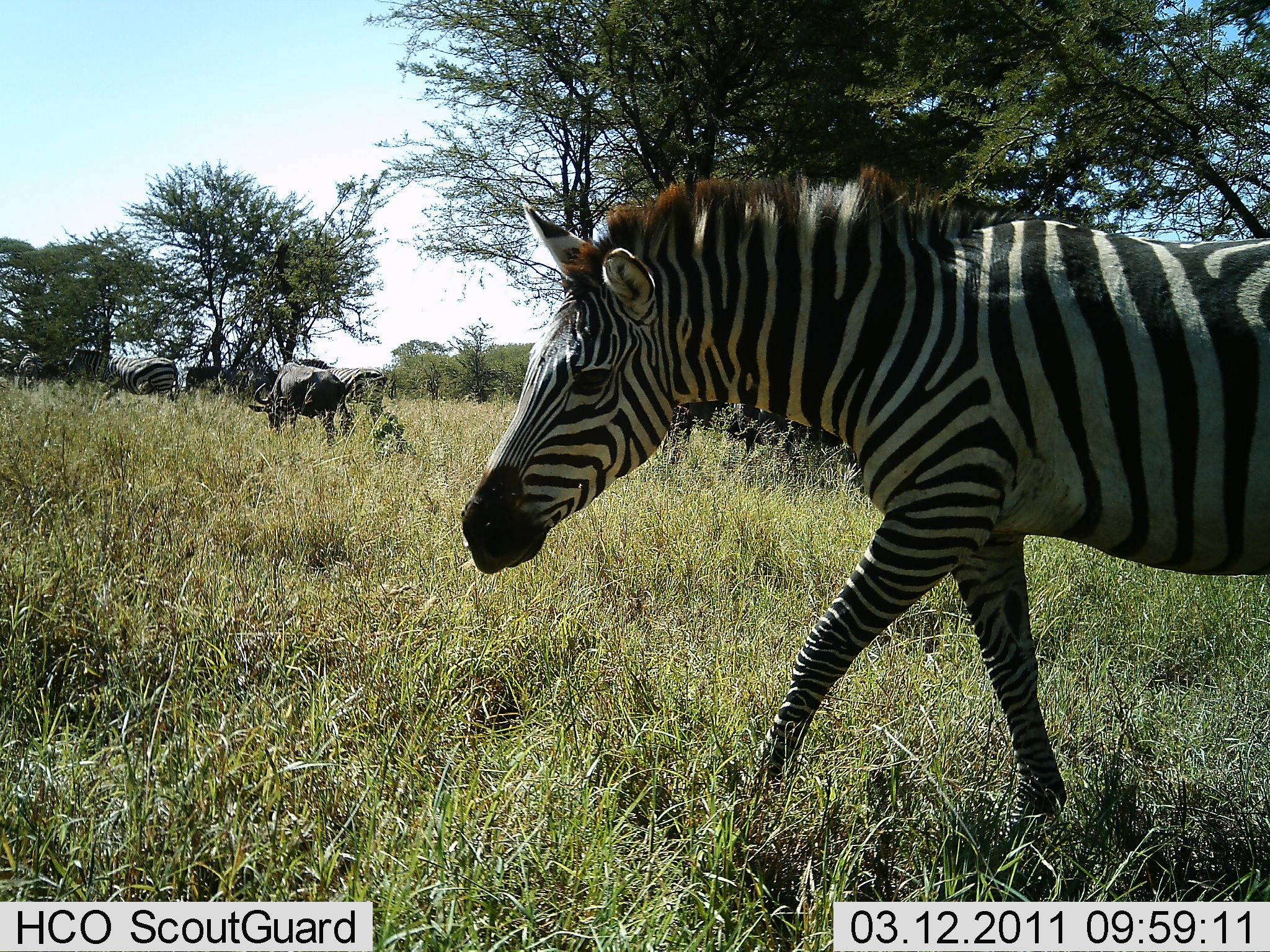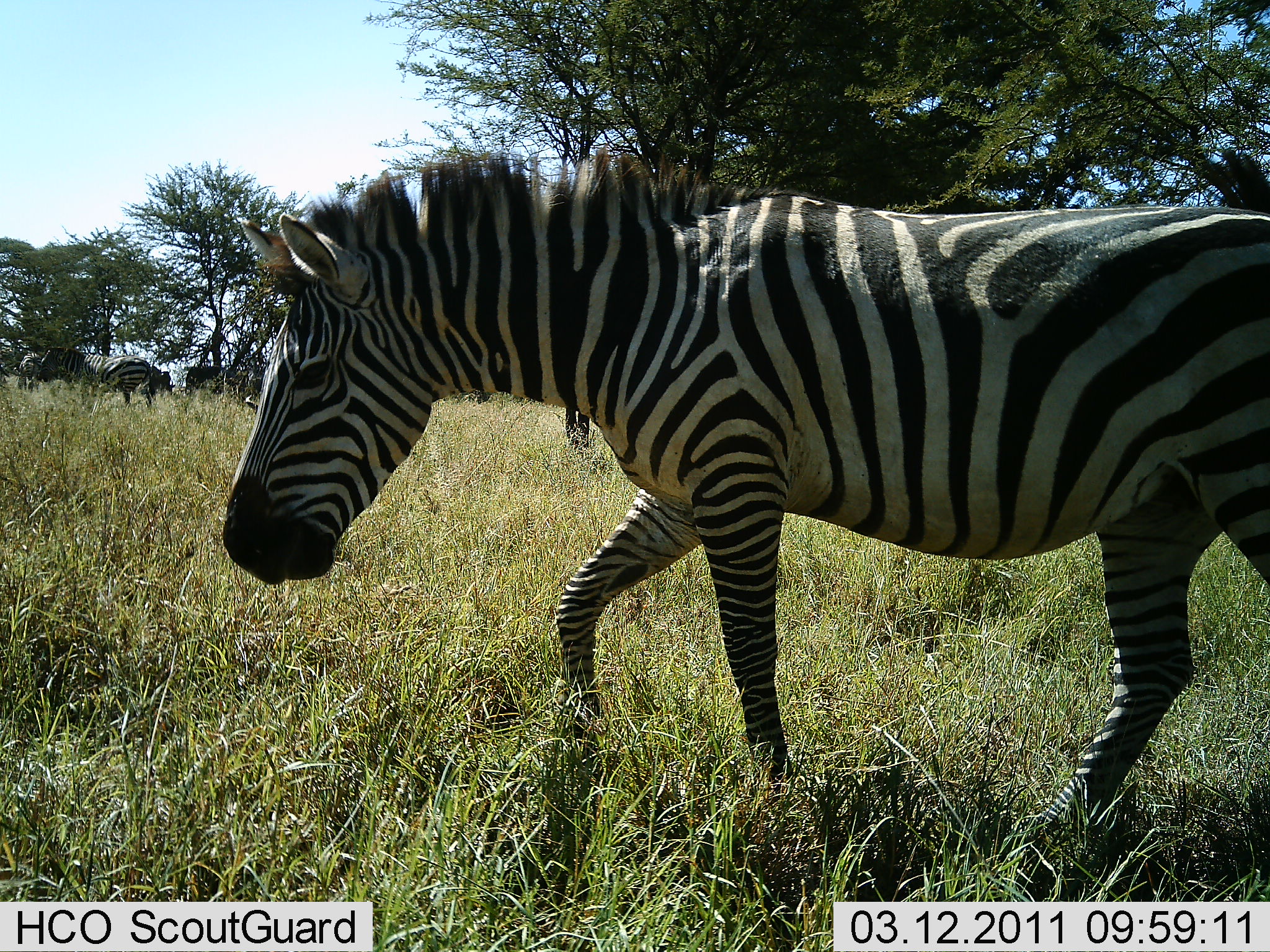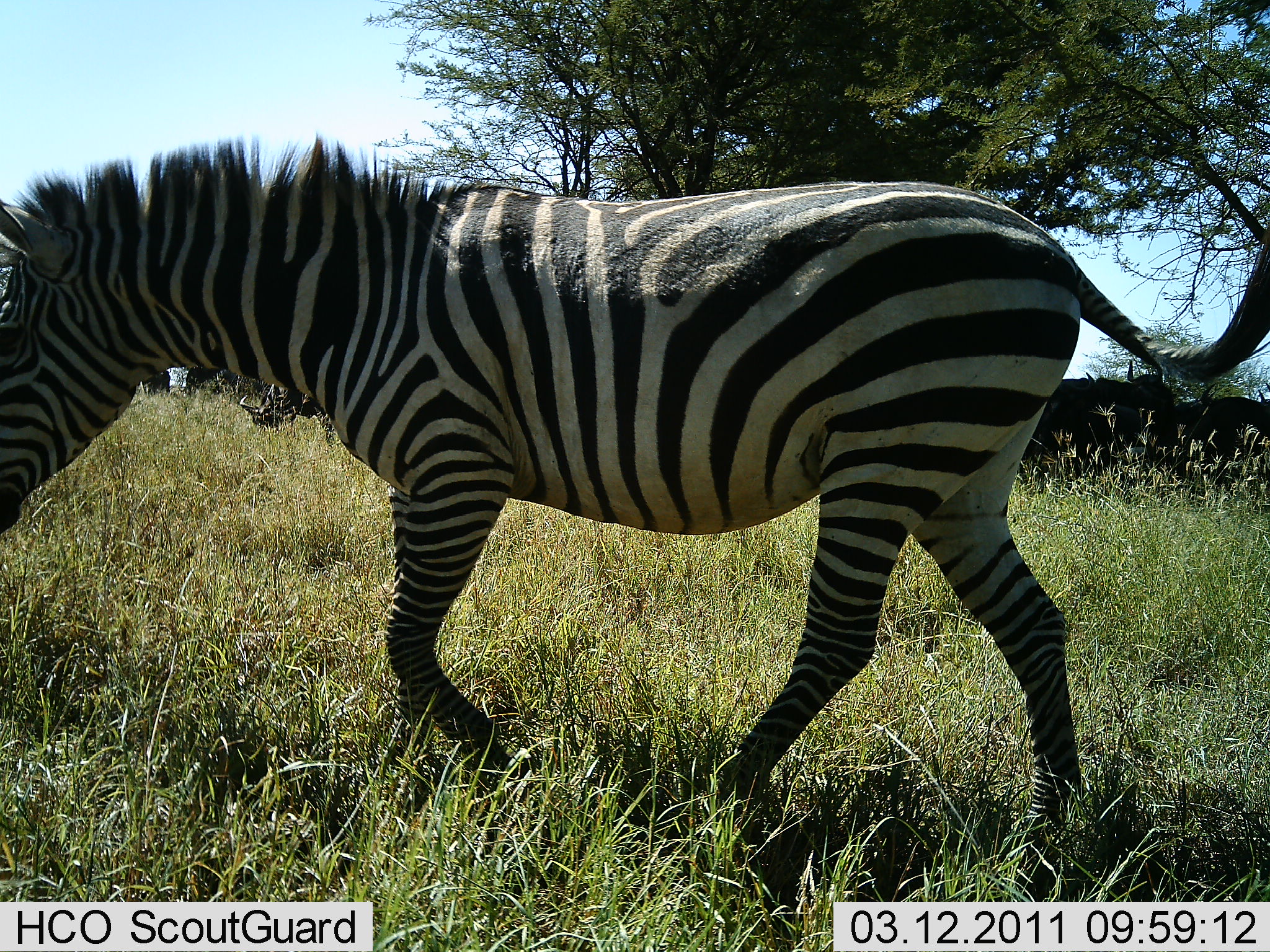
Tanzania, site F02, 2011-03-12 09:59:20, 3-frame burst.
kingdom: Animalia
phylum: Chordata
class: Mammalia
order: Artiodactyla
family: Bovidae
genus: Connochaetes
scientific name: Connochaetes taurinus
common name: blue wildebeest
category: wildebeest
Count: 3.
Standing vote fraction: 25%.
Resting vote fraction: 0%.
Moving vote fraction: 12%.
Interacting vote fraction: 0%.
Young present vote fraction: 0%.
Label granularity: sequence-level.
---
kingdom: Animalia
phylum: Chordata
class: Mammalia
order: Perissodactyla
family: Equidae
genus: Equus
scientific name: Equus quagga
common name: plains zebra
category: zebra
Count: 2.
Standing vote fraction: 25%.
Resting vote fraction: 0%.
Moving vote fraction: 92%.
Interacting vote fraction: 0%.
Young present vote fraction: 0%.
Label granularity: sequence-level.